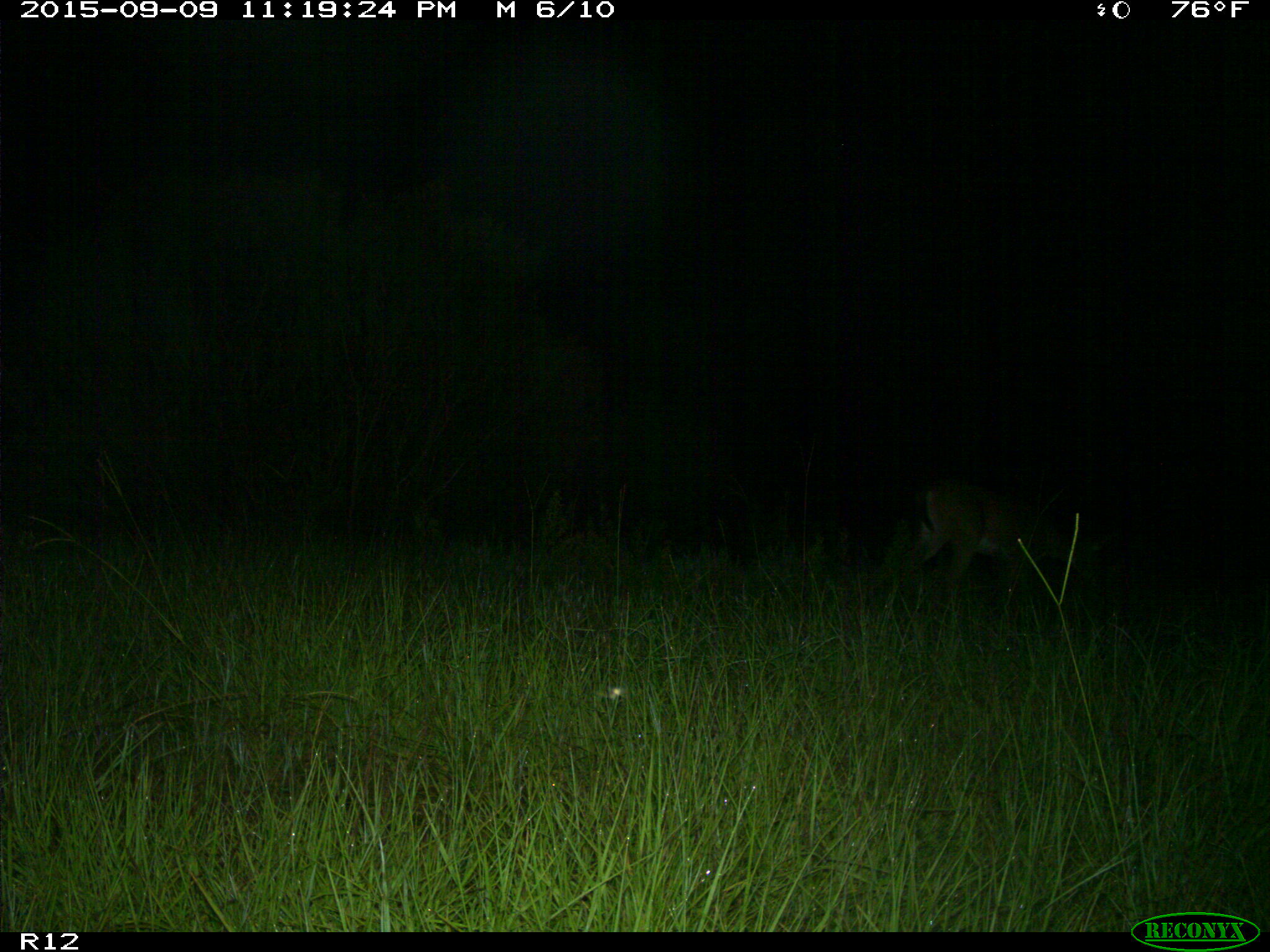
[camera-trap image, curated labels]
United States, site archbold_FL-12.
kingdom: Animalia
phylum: Chordata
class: Mammalia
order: Artiodactyla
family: Cervidae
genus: Odocoileus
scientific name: Odocoileus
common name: deer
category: unidentified deer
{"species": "unidentified deer (deer) (Odocoileus)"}